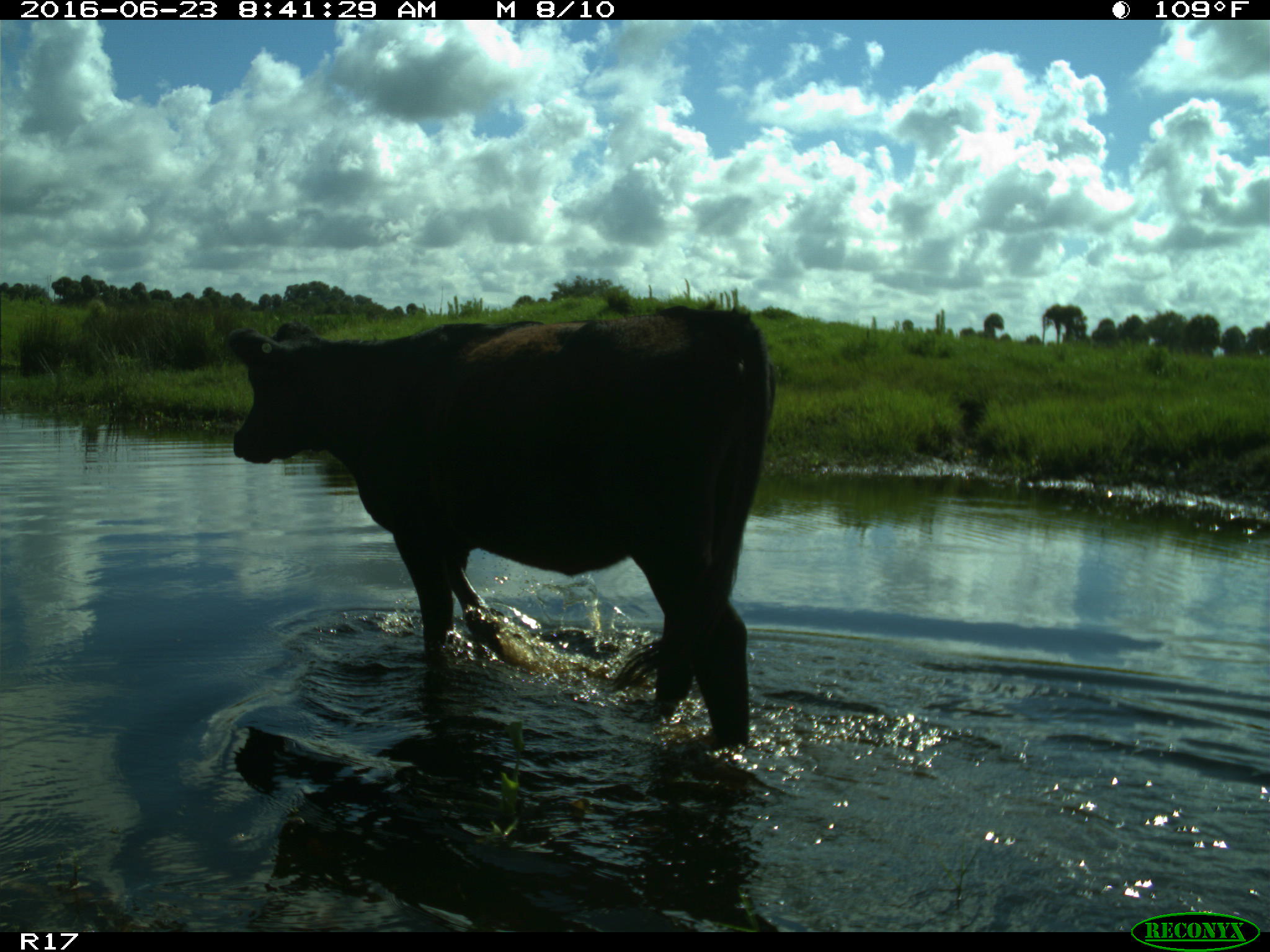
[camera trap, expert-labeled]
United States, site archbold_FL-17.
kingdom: Animalia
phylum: Chordata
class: Mammalia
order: Artiodactyla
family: Bovidae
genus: Bos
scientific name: Bos taurus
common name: domestic cow